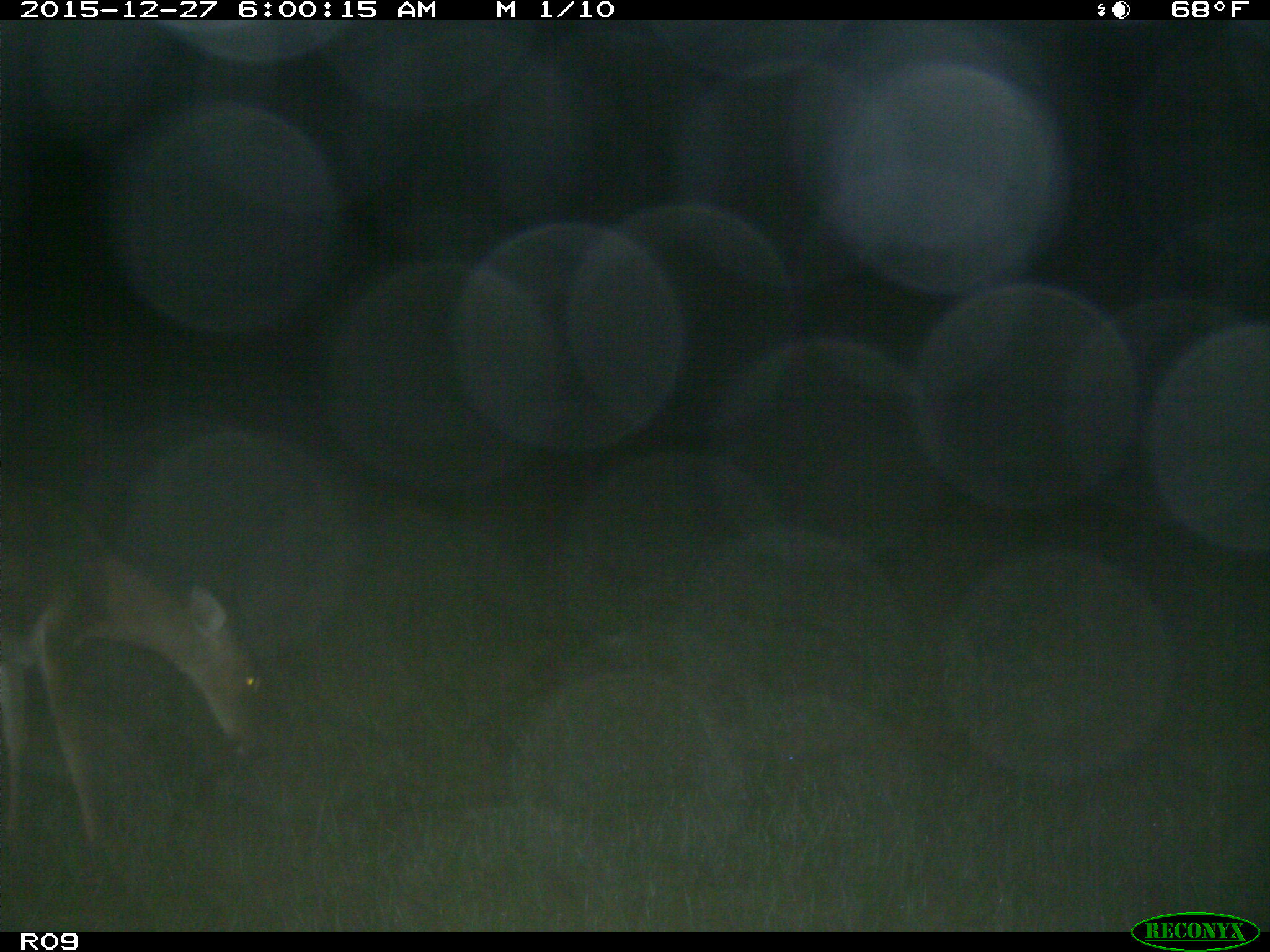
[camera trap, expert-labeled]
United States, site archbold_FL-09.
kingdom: Animalia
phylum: Chordata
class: Mammalia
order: Artiodactyla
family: Cervidae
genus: Odocoileus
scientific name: Odocoileus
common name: deer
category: unidentified deer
Unidentified deer (deer) (Odocoileus).